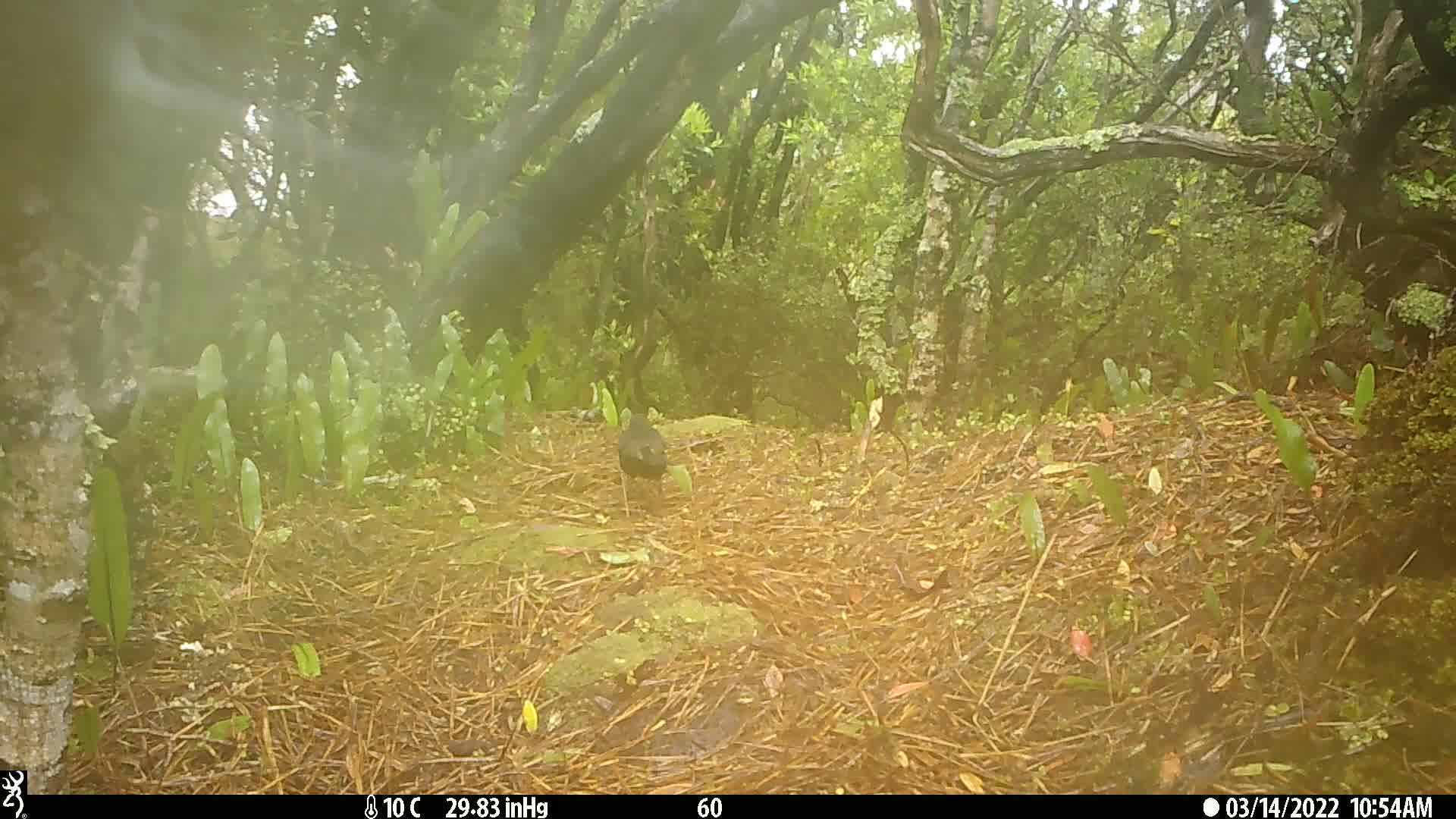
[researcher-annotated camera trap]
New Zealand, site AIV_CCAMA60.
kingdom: Animalia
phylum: Chordata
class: Aves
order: Passeriformes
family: Turdidae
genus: Turdus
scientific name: Turdus merula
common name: eurasian blackbird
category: blackbird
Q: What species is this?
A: Blackbird (eurasian blackbird) (Turdus merula).